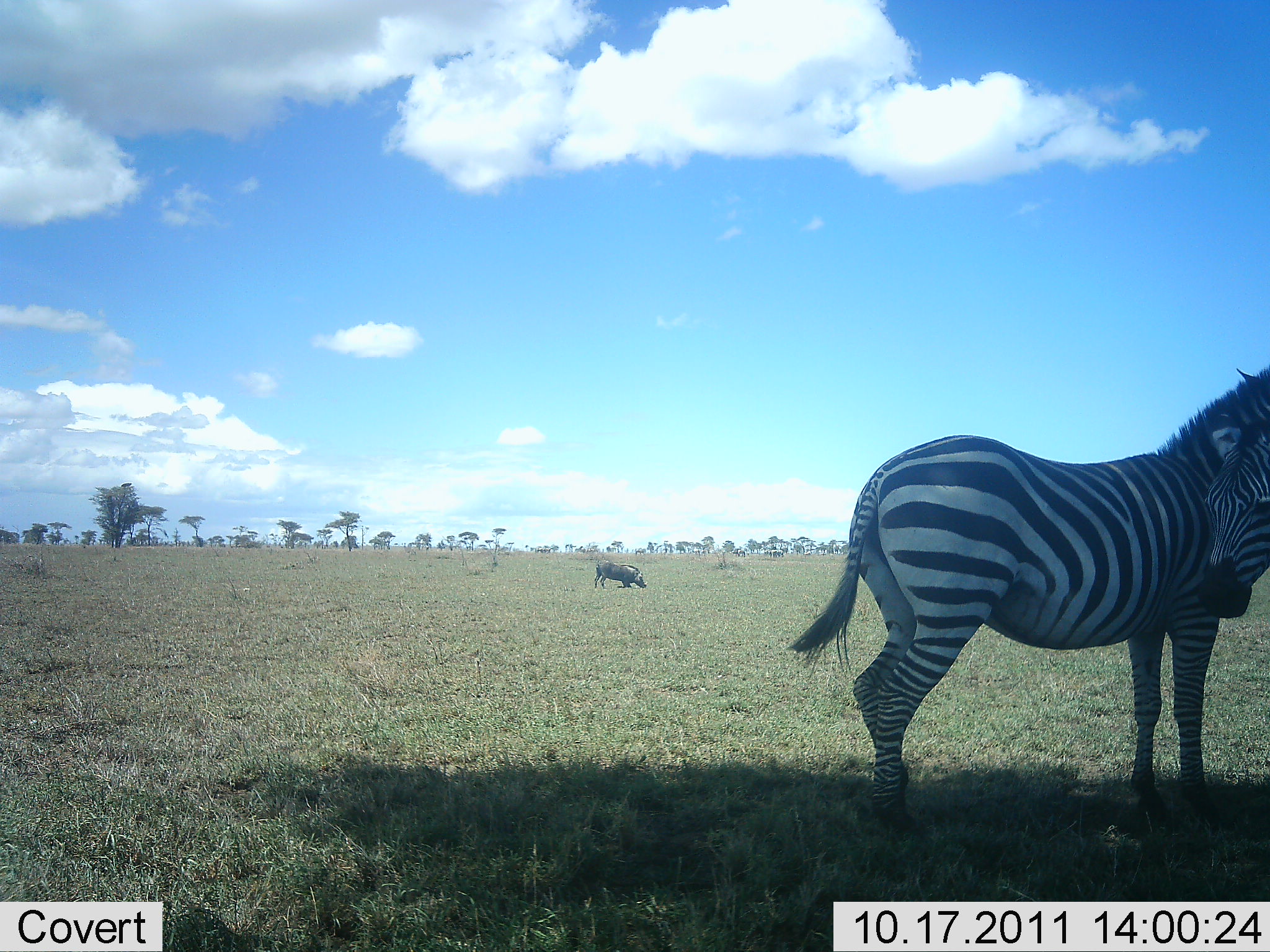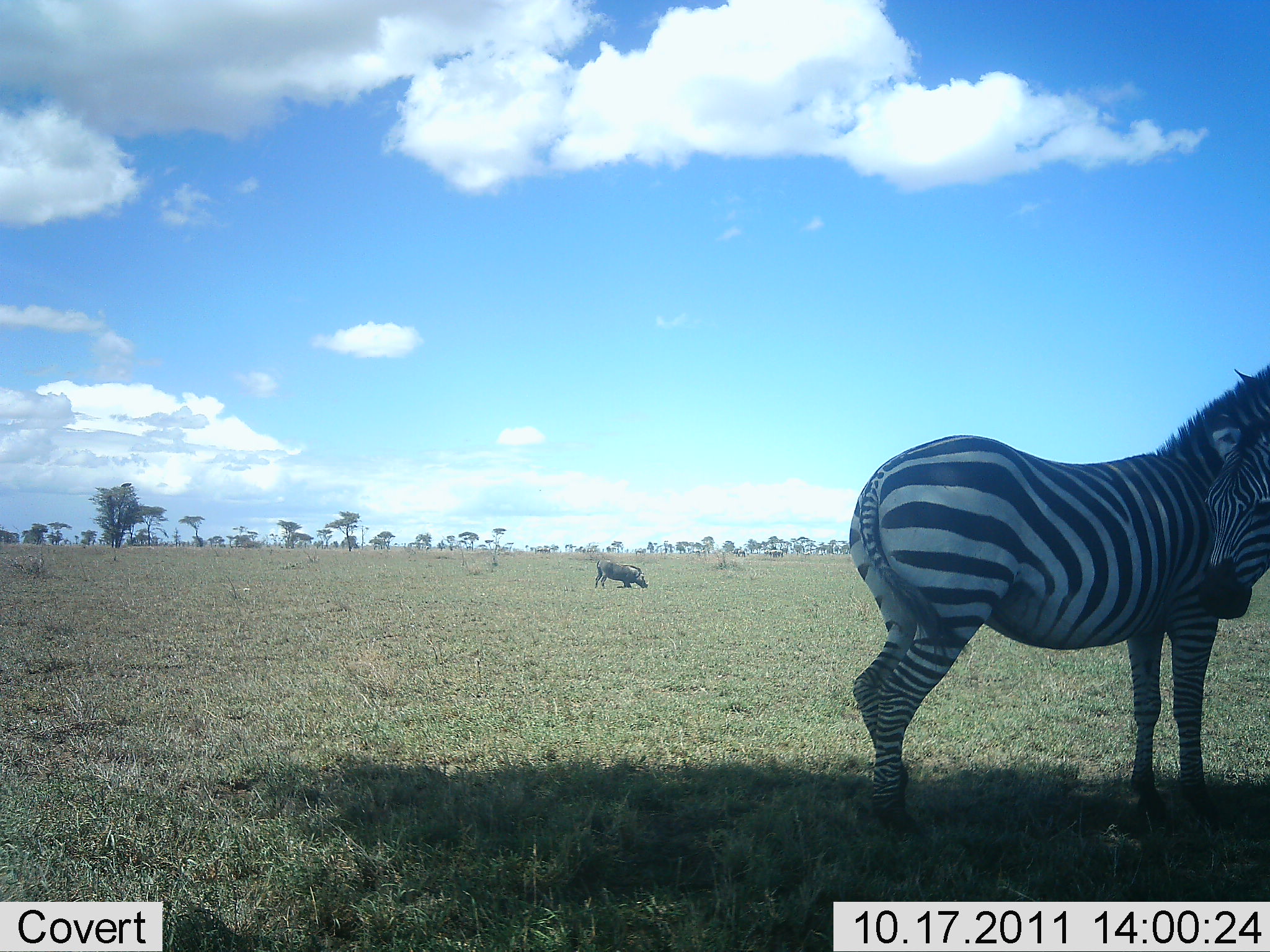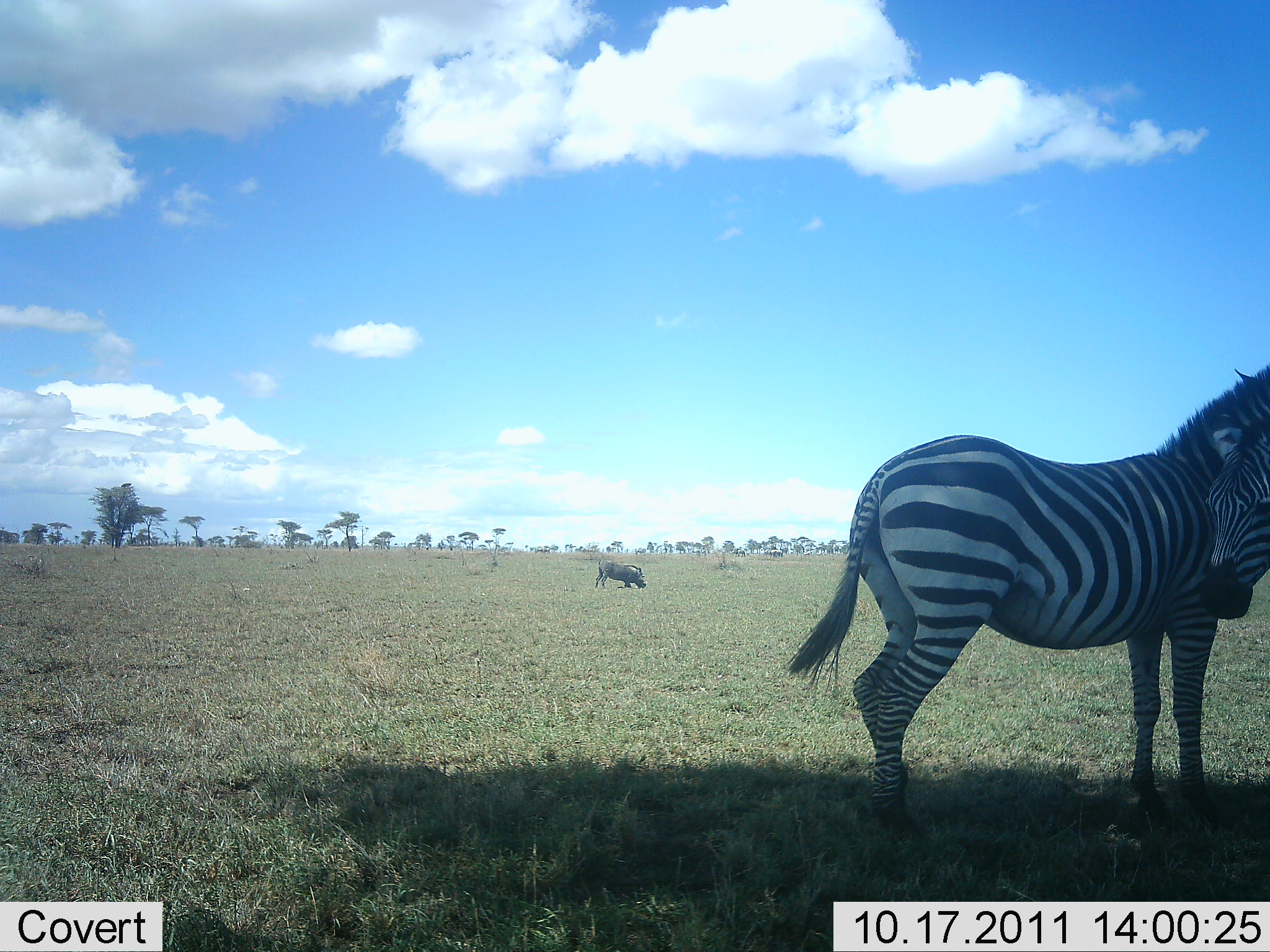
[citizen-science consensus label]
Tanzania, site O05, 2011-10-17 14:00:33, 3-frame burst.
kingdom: Animalia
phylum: Chordata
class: Mammalia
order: Artiodactyla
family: Suidae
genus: Phacochoerus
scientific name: Phacochoerus africanus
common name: warthog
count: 1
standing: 9%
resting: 0%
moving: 9%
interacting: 0%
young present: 0%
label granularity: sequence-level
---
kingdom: Animalia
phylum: Chordata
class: Mammalia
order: Perissodactyla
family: Equidae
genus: Equus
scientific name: Equus quagga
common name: plains zebra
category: zebra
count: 2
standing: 93%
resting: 7%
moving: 7%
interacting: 14%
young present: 0%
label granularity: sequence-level